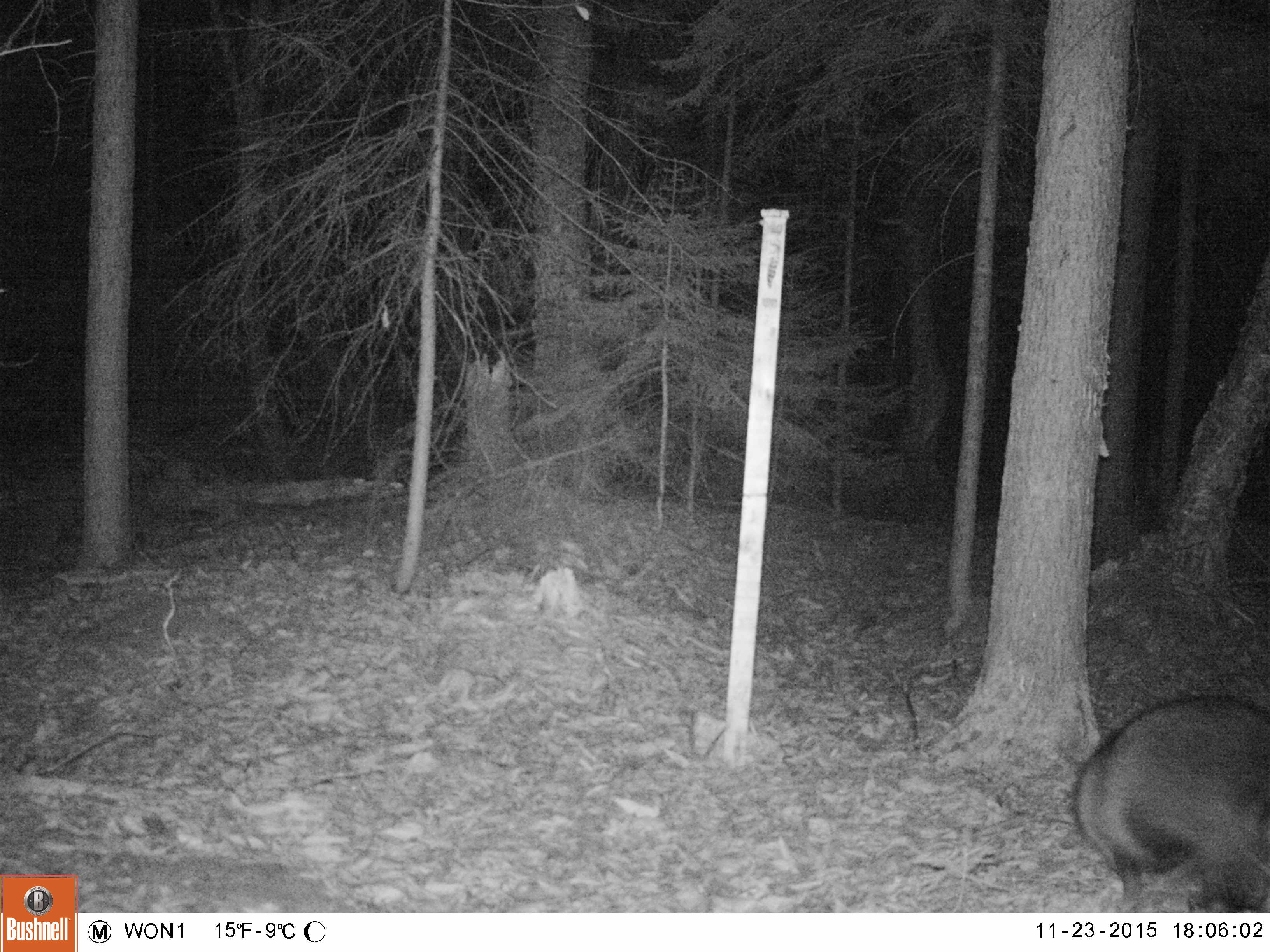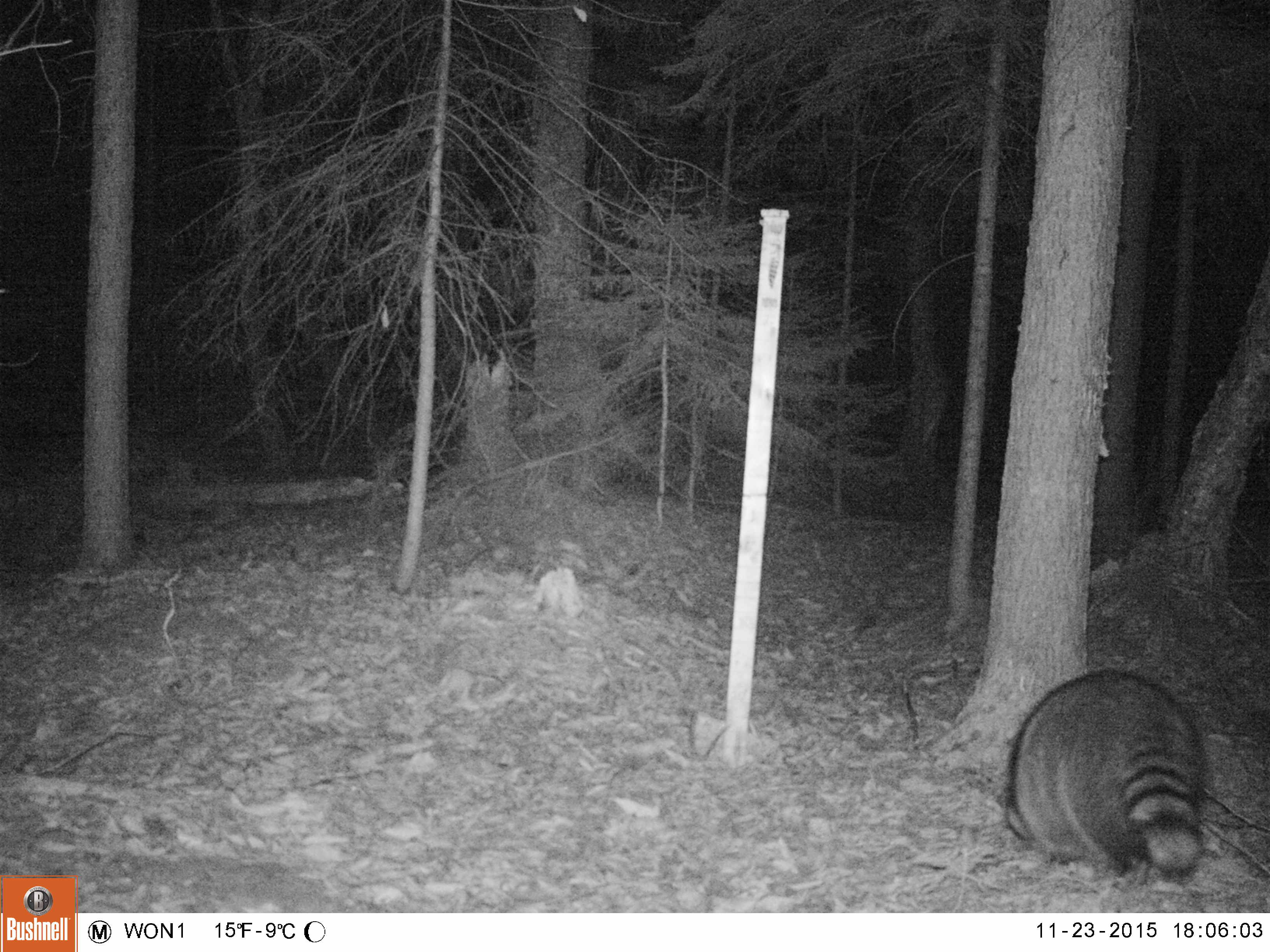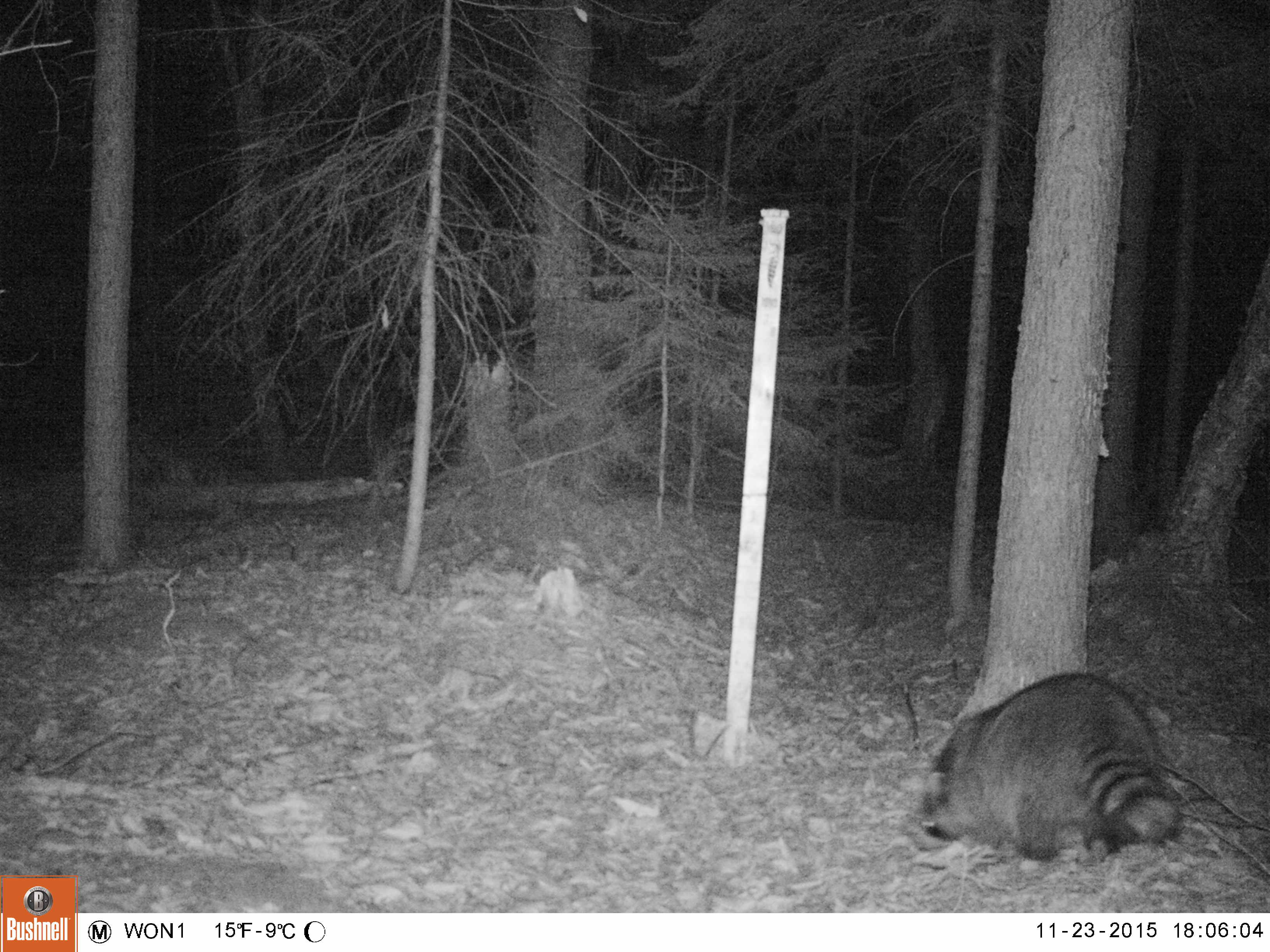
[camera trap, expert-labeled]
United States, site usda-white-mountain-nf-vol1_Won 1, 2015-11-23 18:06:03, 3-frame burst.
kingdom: Animalia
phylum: Chordata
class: Mammalia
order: Carnivora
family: Procyonidae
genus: Procyon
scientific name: Procyon lotor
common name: raccoon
Raccoon (Procyon lotor).